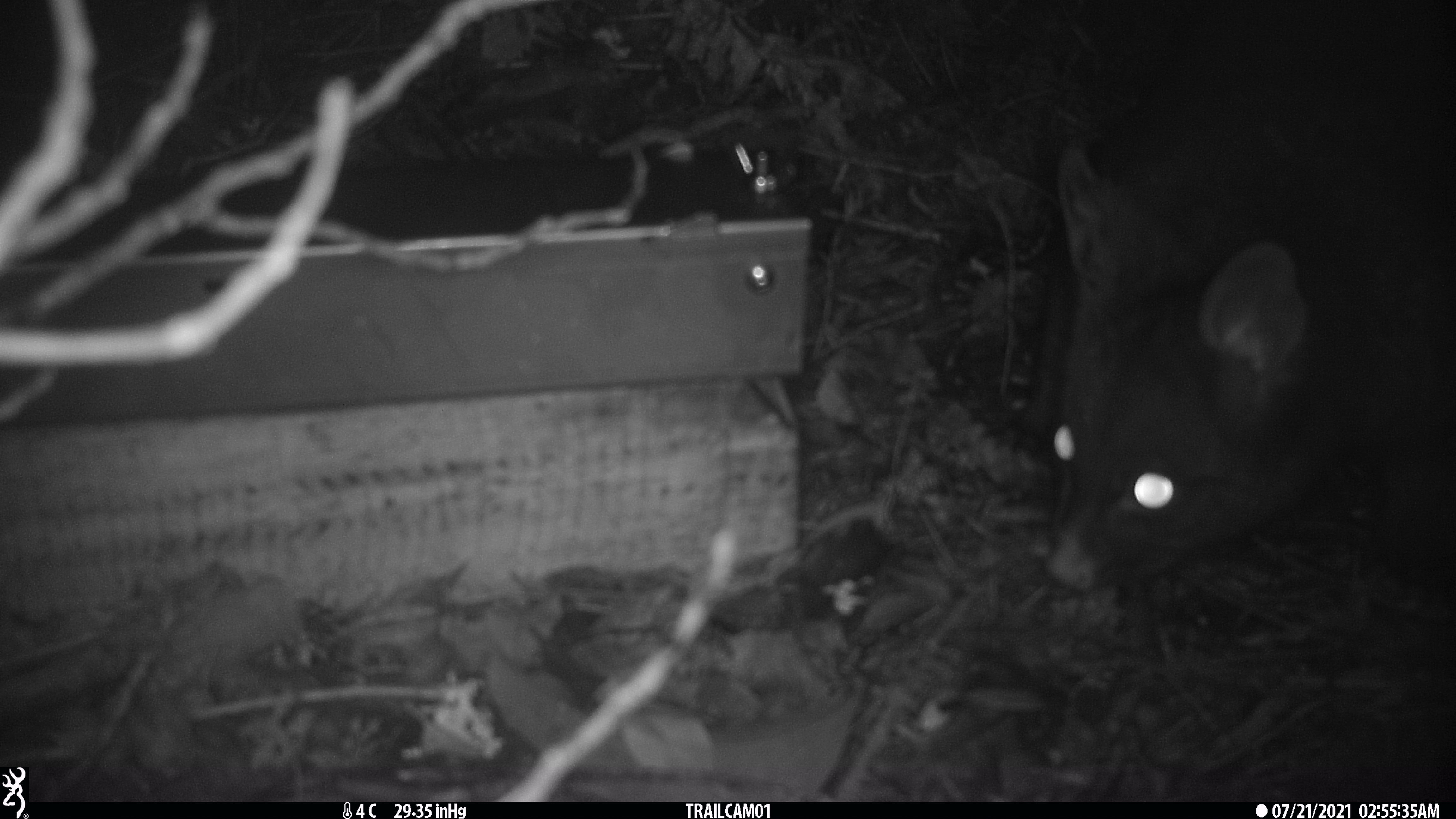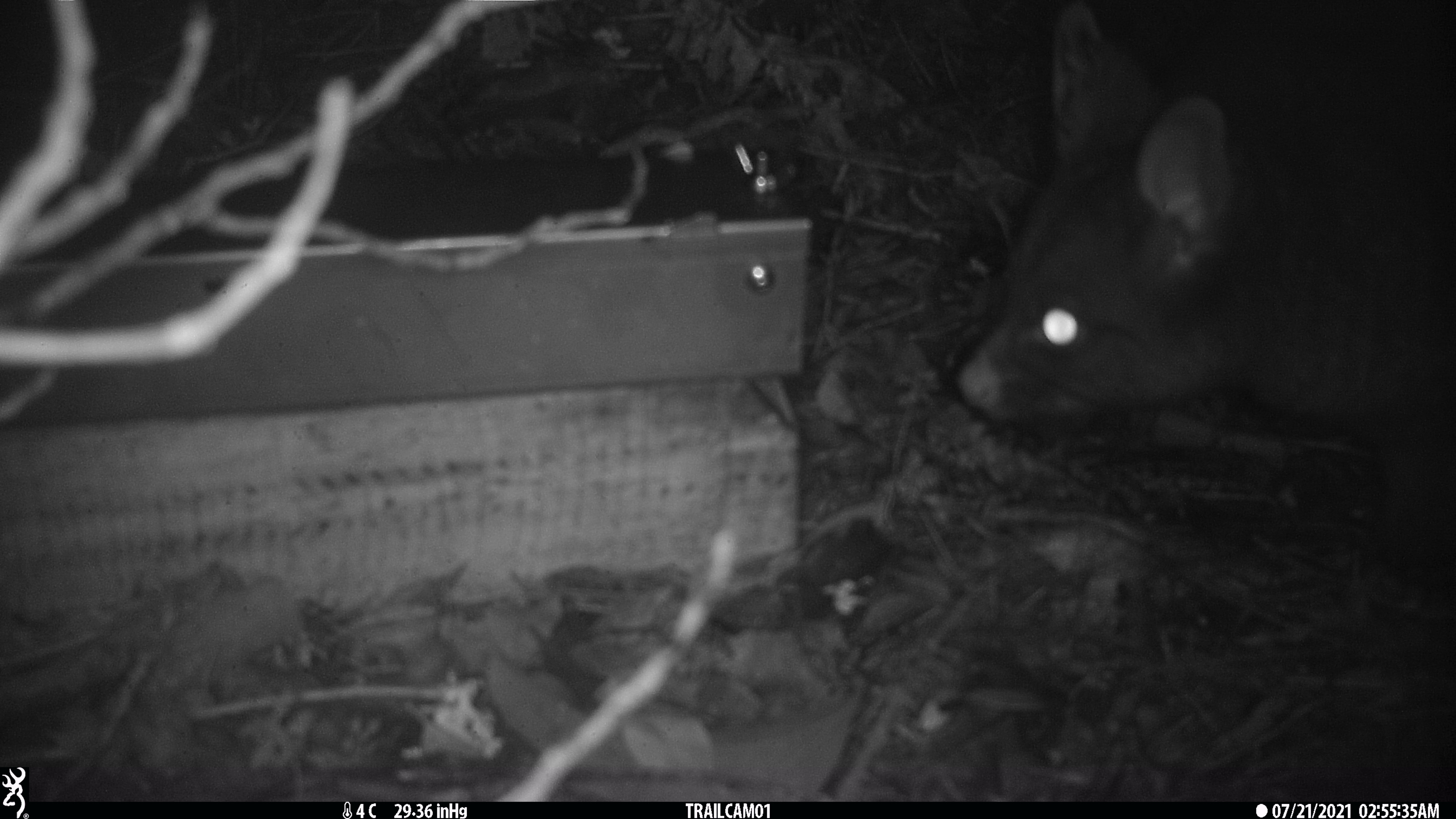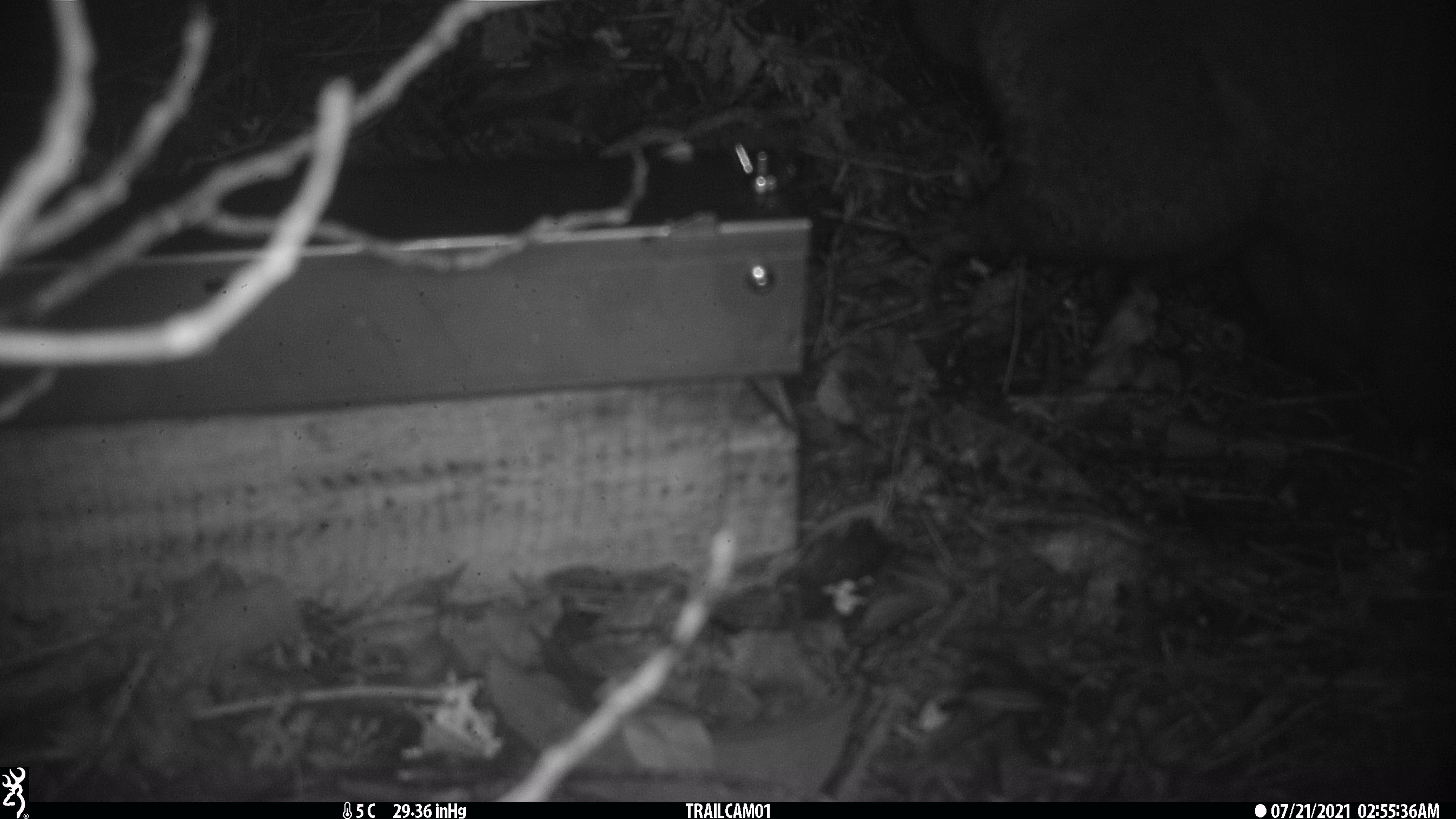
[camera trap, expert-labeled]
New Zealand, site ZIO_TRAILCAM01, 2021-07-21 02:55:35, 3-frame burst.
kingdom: Animalia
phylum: Chordata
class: Mammalia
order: Diprotodontia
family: Phalangeridae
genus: Trichosurus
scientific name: Trichosurus vulpecula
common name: common brushtail possum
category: possum